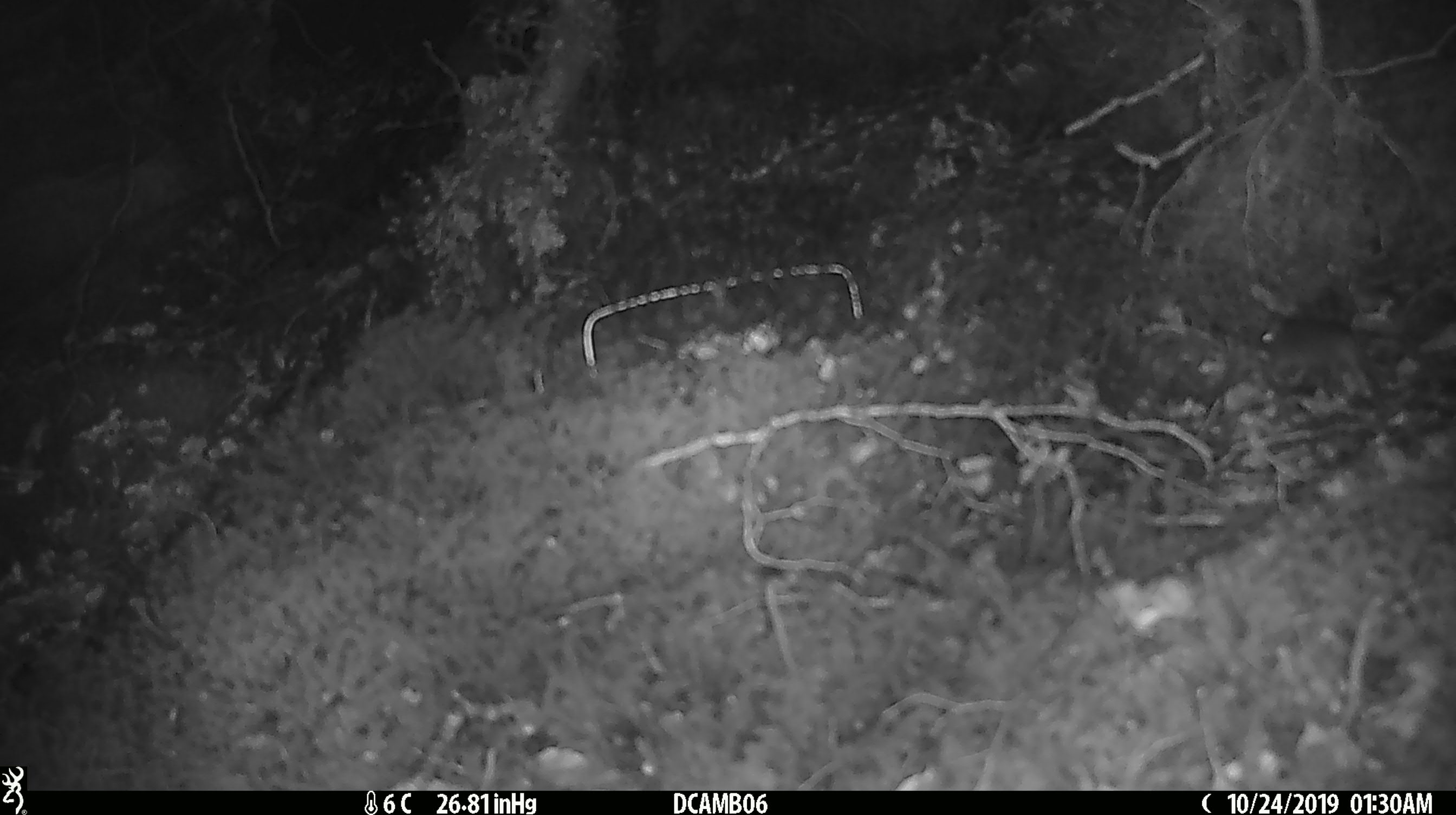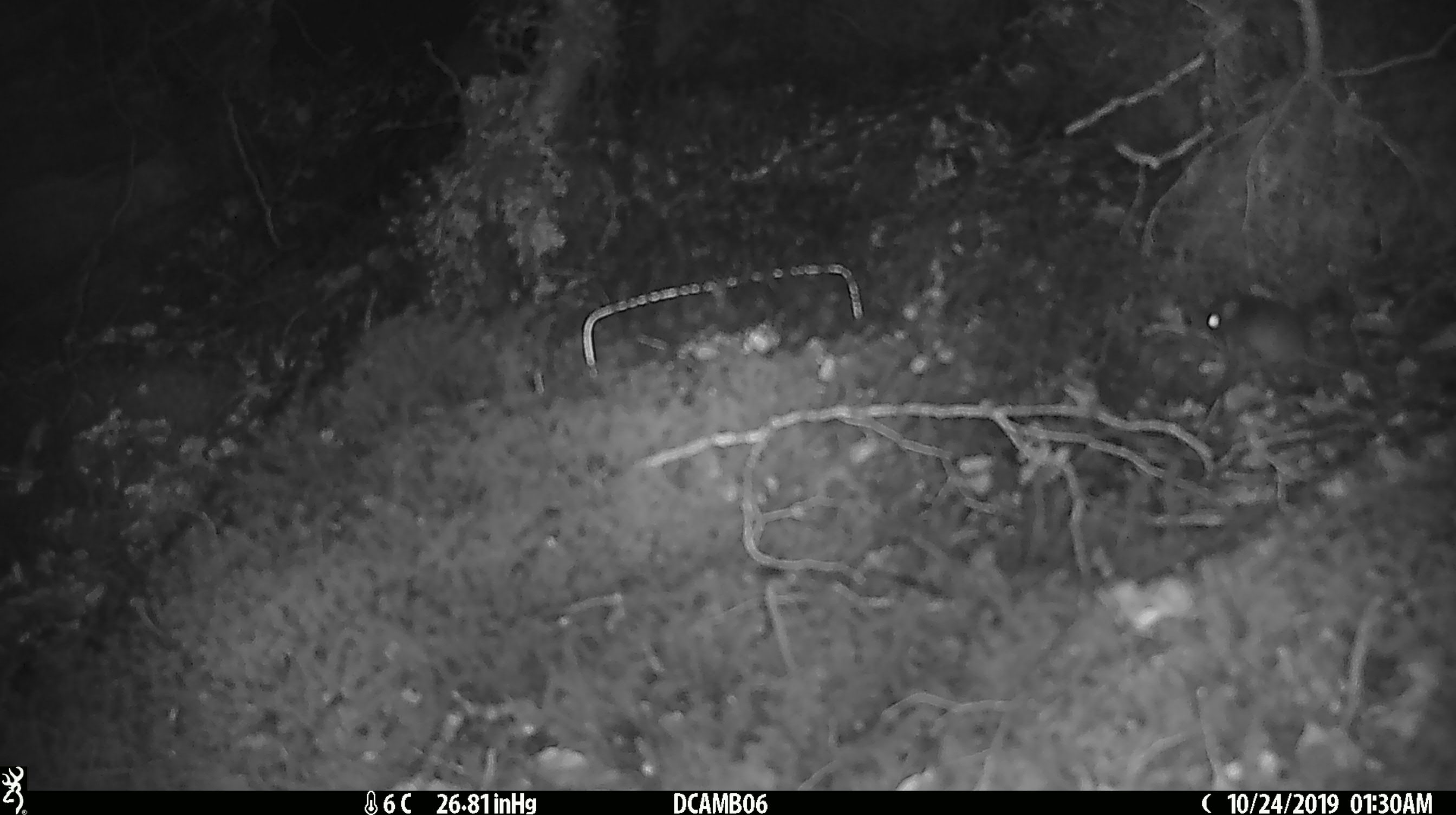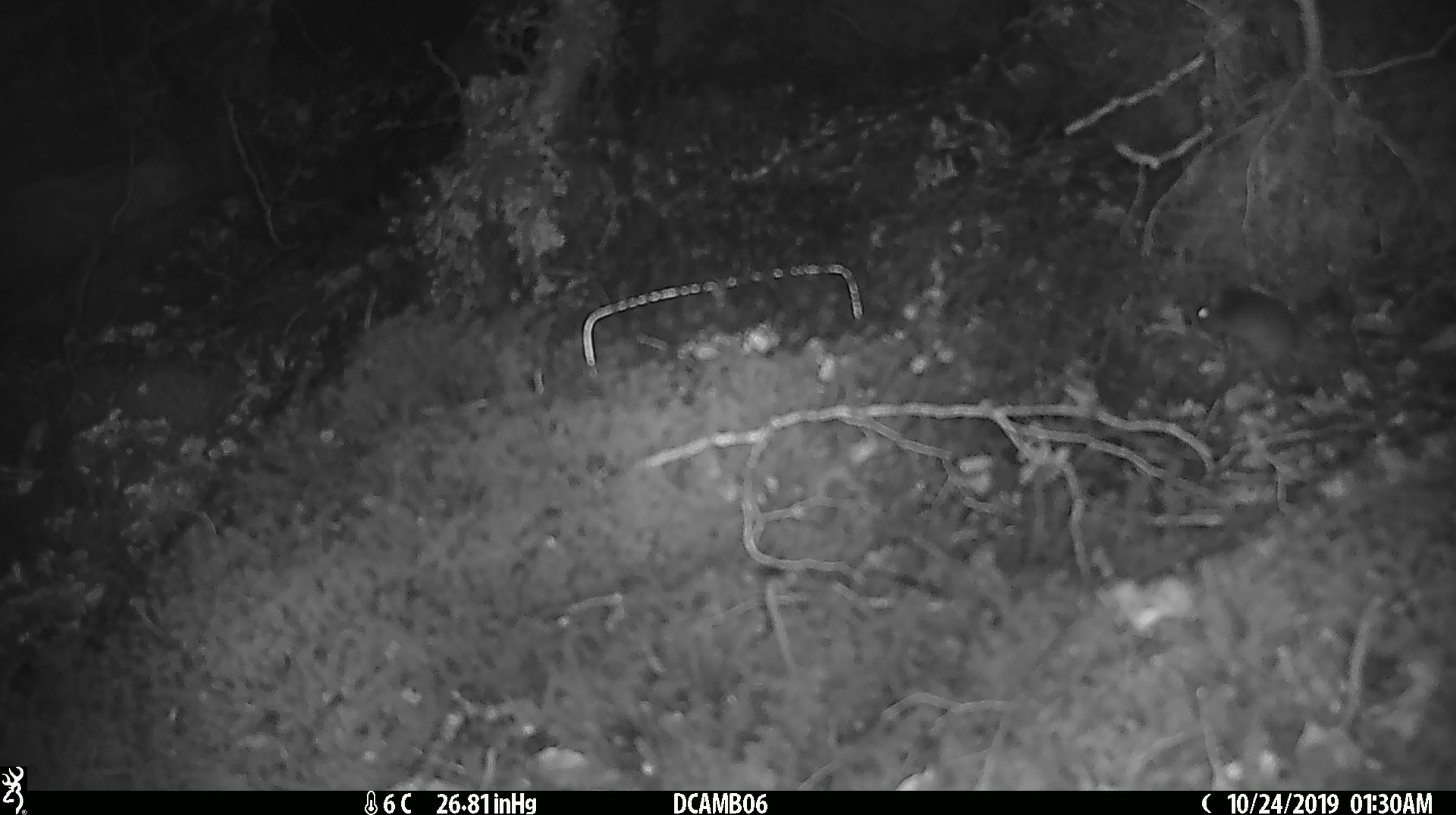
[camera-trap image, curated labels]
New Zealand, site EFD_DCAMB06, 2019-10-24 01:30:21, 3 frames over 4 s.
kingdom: Animalia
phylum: Chordata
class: Mammalia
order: Rodentia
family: Muridae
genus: Mus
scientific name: Mus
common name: mouse